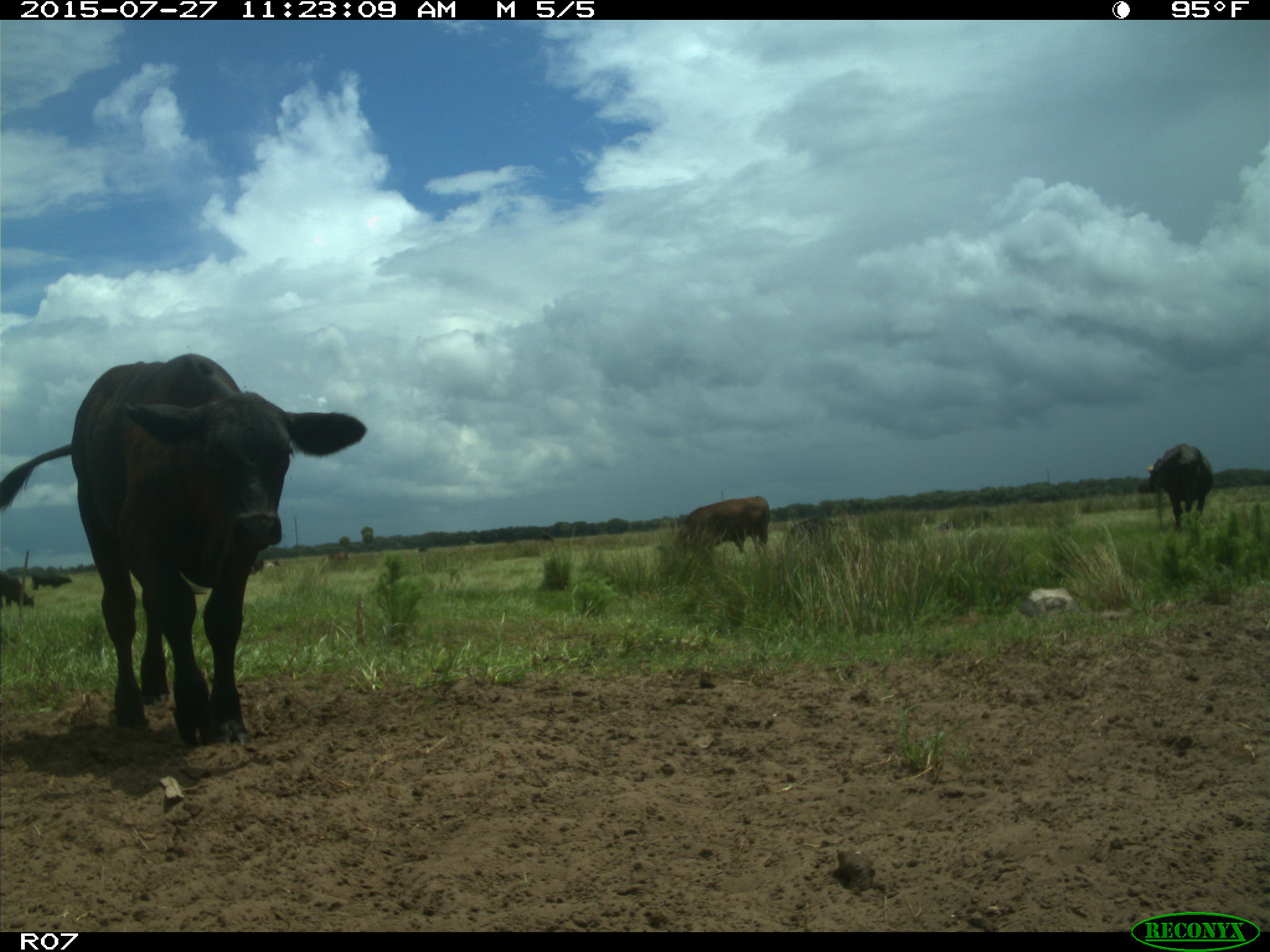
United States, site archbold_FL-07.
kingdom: Animalia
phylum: Chordata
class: Mammalia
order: Artiodactyla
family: Bovidae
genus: Bos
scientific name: Bos taurus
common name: domestic cow